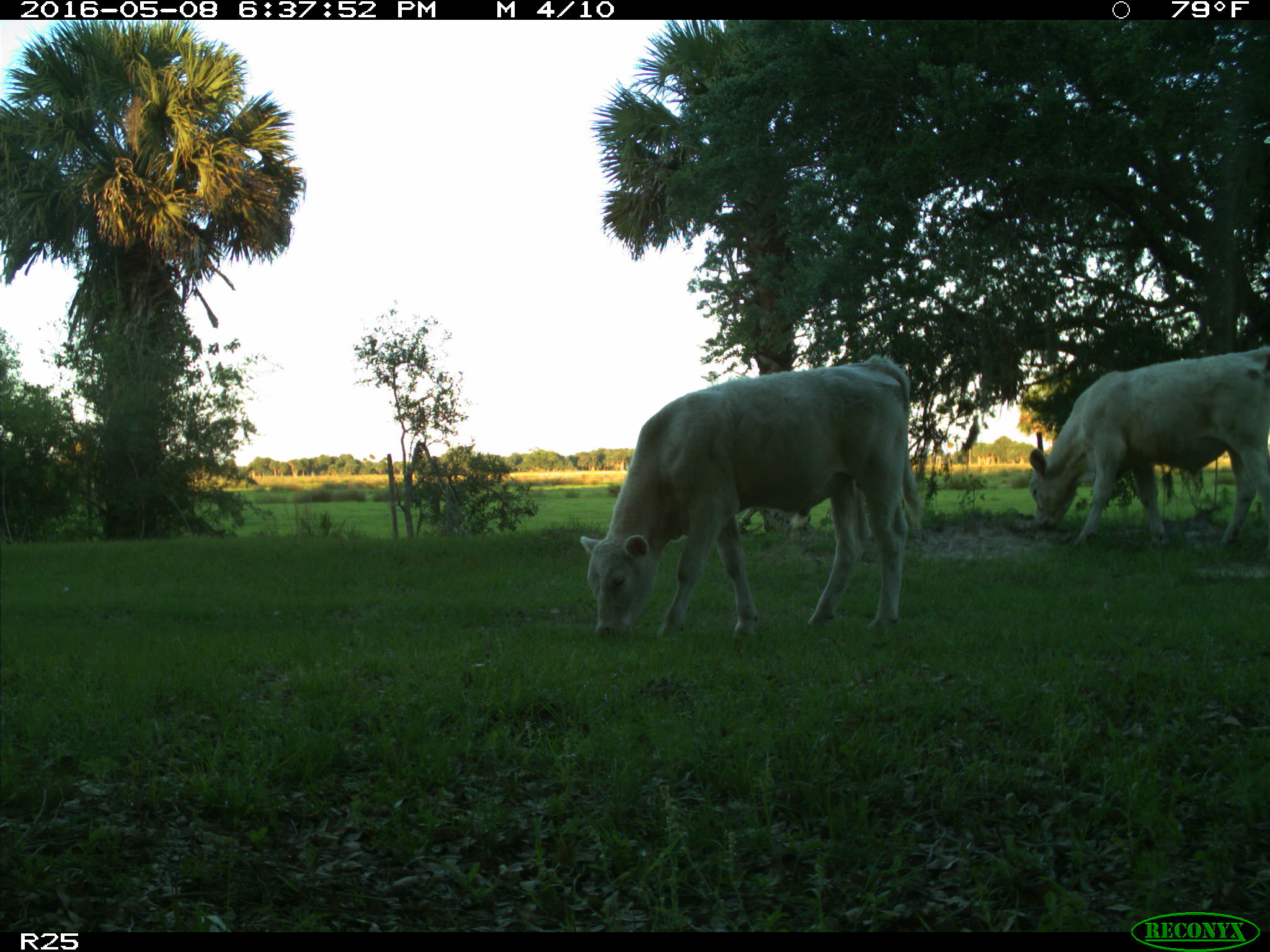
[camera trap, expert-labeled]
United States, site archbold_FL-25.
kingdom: Animalia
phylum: Chordata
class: Mammalia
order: Artiodactyla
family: Bovidae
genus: Bos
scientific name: Bos taurus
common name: domestic cow